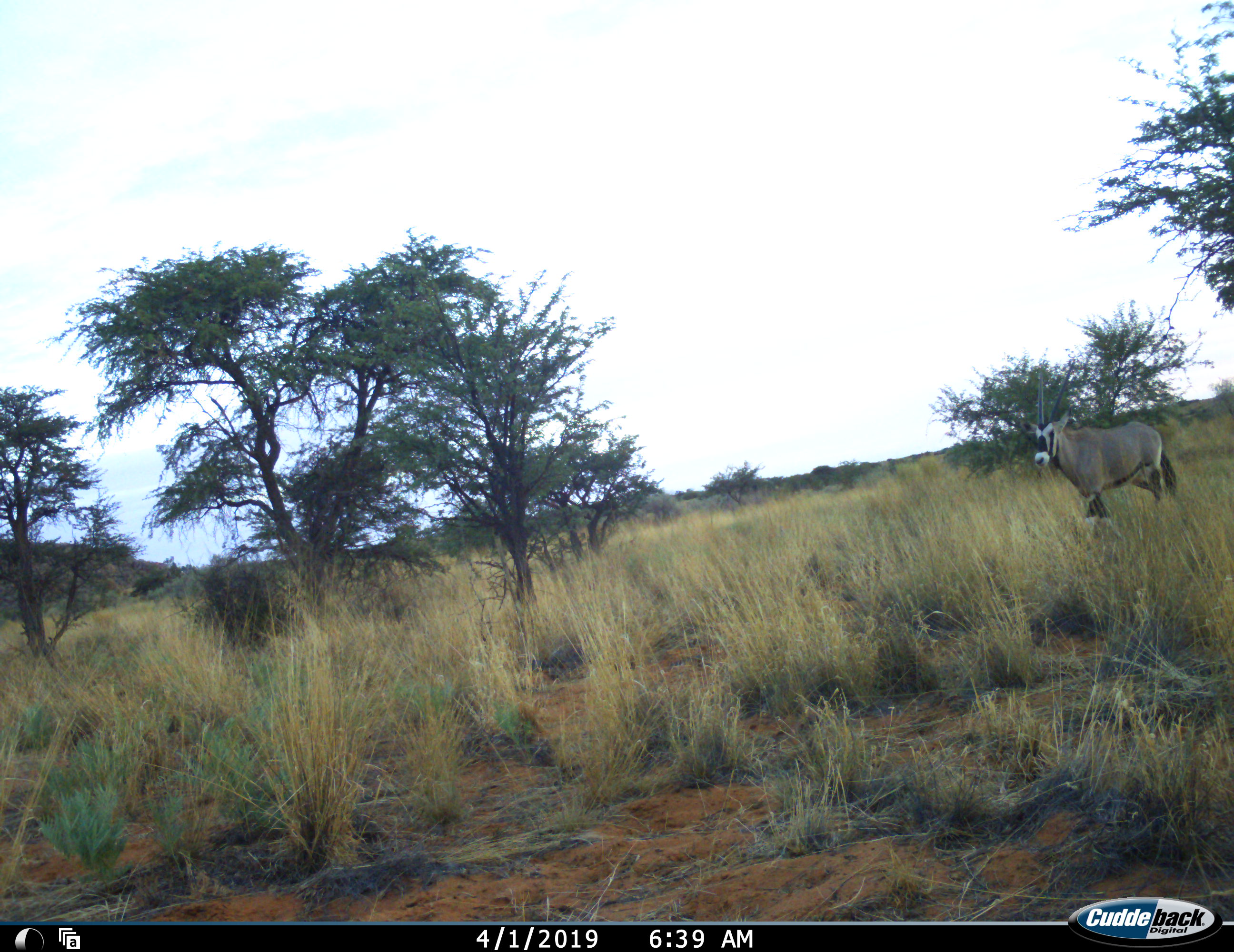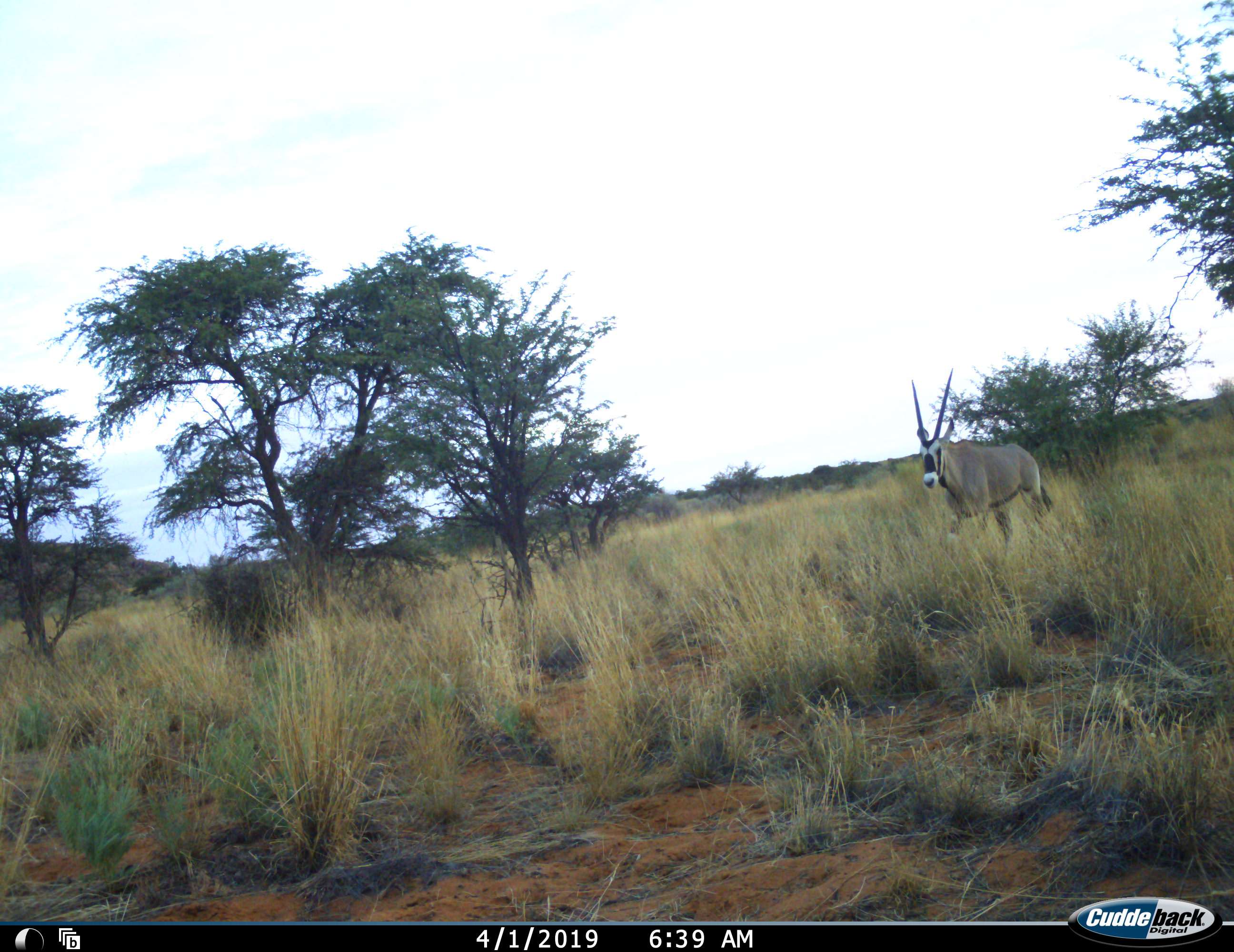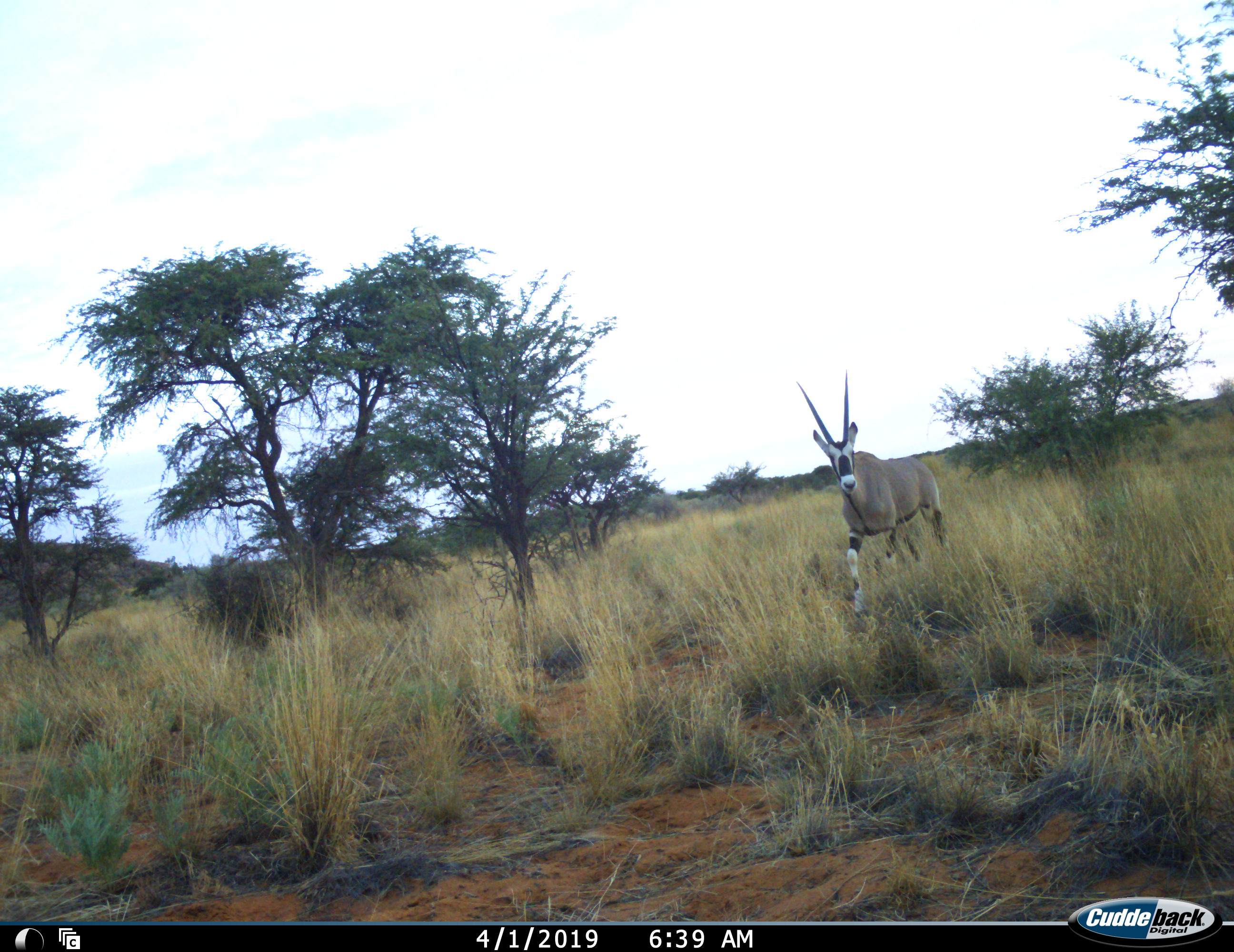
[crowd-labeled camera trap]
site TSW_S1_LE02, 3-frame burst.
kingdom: Animalia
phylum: Chordata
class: Mammalia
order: Artiodactyla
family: Bovidae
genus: Oryx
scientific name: Oryx gazella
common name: gemsbok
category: oryx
Oryx (gemsbok) (Oryx gazella), count 1. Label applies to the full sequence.